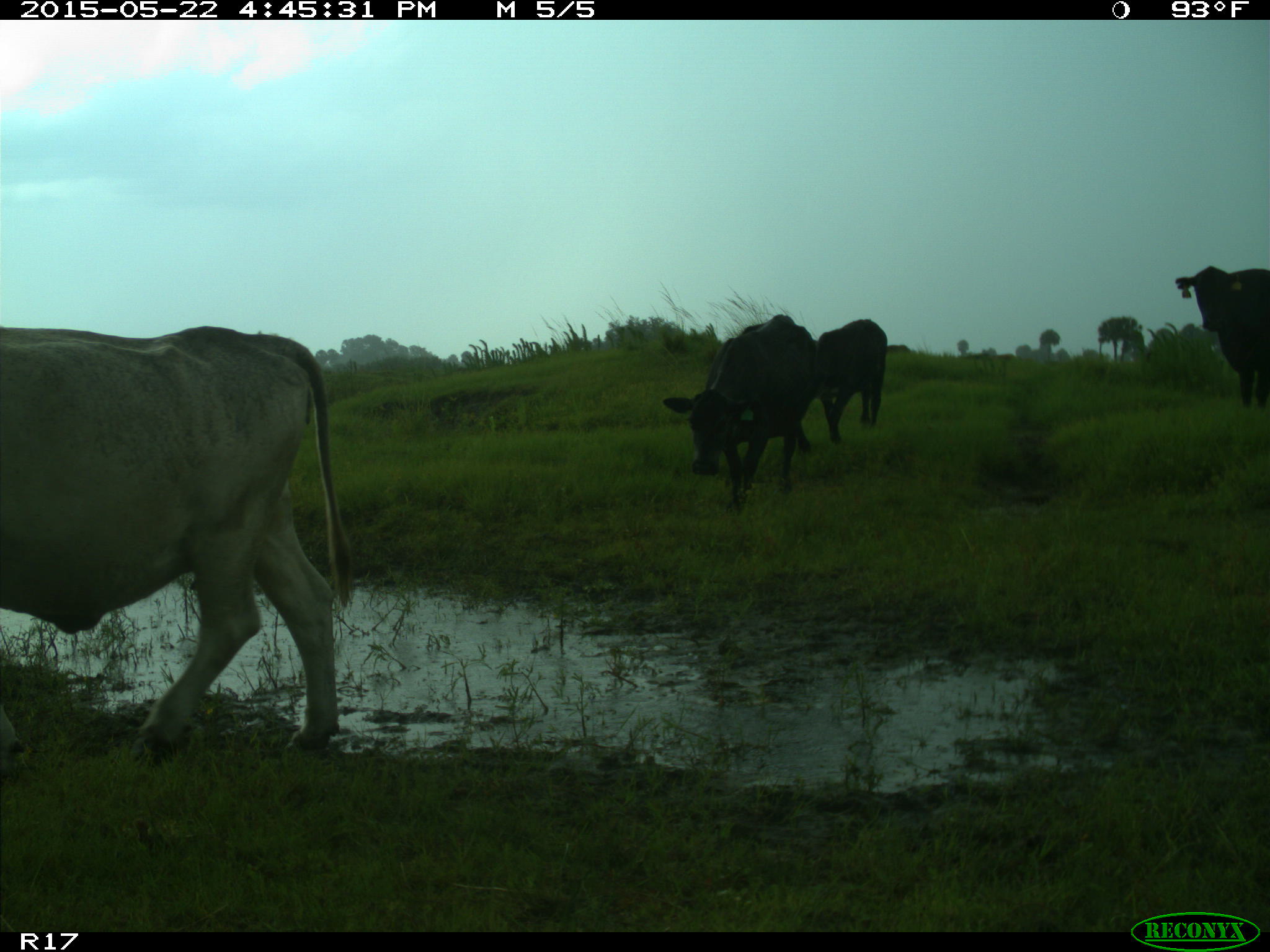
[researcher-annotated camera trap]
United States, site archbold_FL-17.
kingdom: Animalia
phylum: Chordata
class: Mammalia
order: Artiodactyla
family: Bovidae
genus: Bos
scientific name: Bos taurus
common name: domestic cow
Bos taurus (domestic cow).